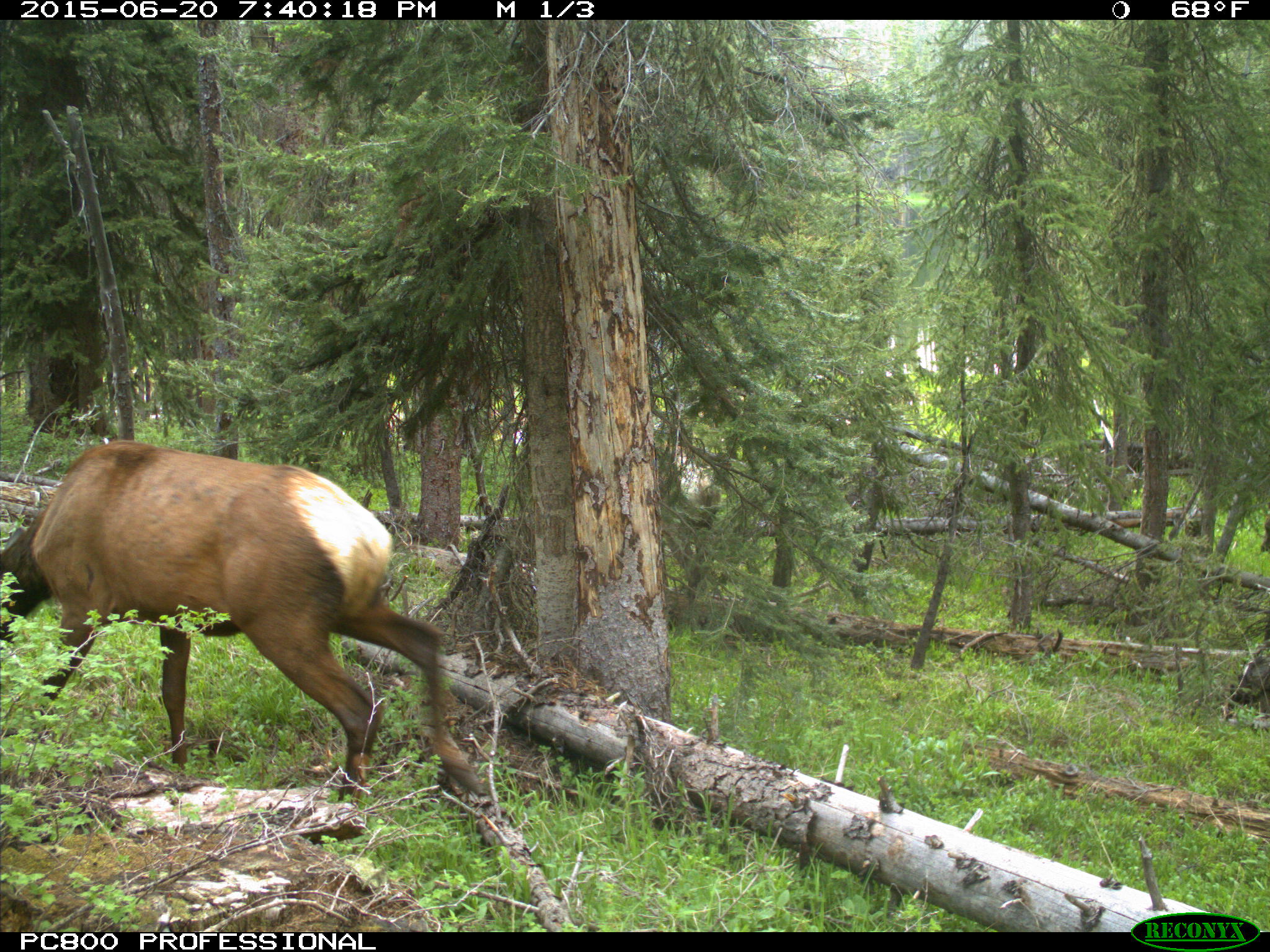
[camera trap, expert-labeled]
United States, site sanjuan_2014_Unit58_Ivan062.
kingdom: Animalia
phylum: Chordata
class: Mammalia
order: Artiodactyla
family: Cervidae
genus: Cervus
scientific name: Cervus elaphus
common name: red deer